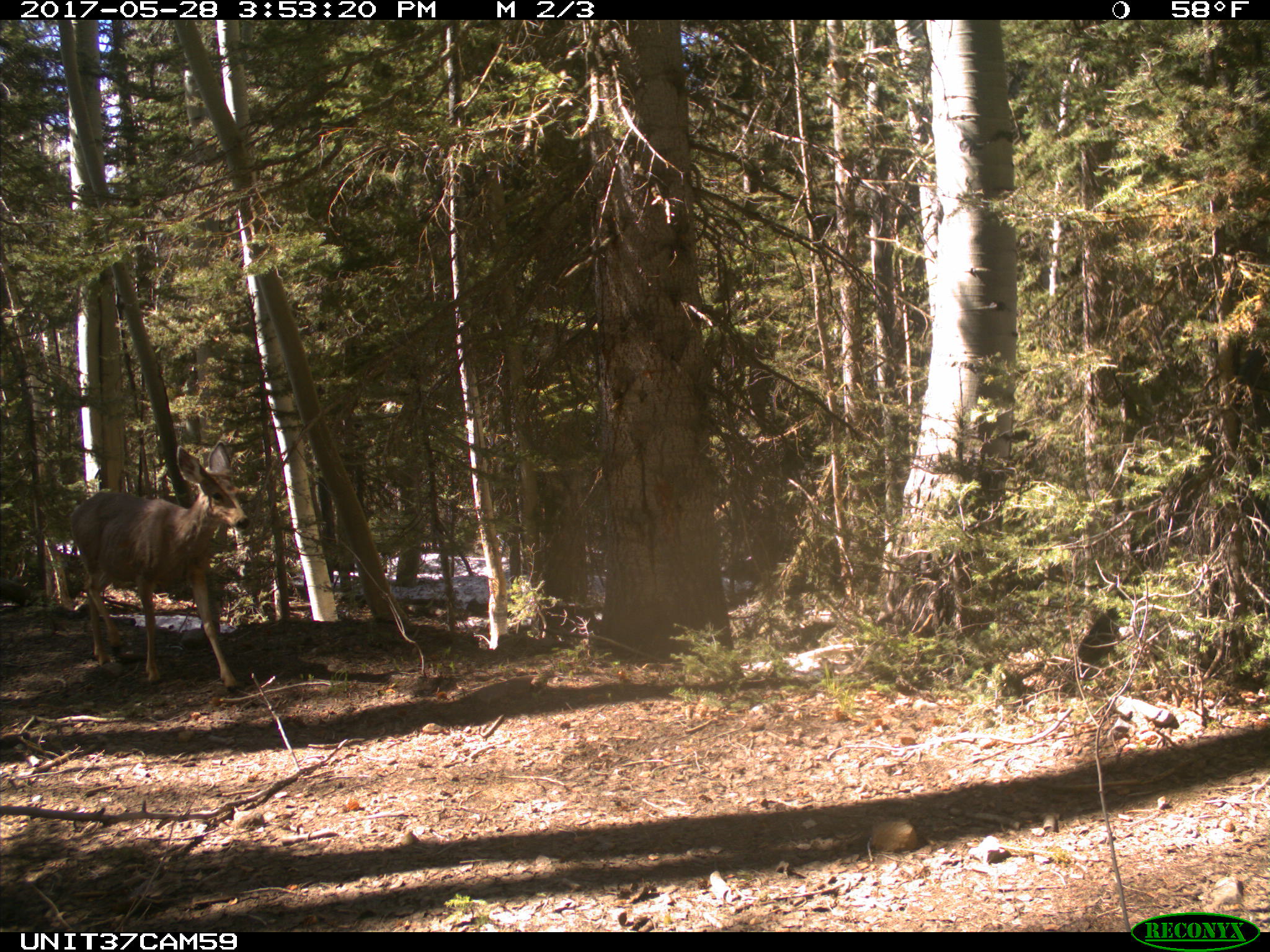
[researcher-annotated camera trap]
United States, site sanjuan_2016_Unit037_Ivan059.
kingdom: Animalia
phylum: Chordata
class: Mammalia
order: Artiodactyla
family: Cervidae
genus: Odocoileus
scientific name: Odocoileus hemionus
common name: mule deer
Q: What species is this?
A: Odocoileus hemionus (mule deer).